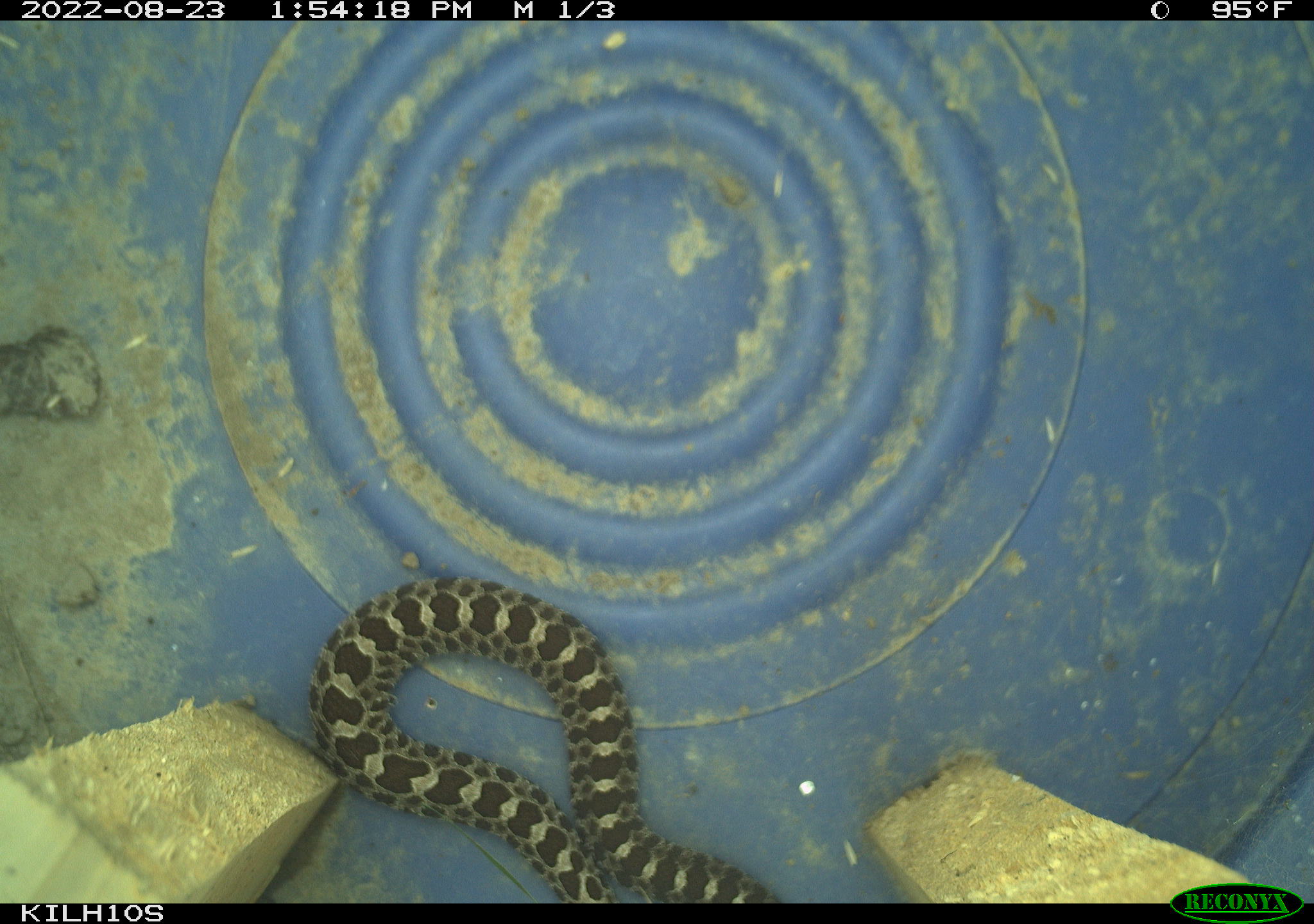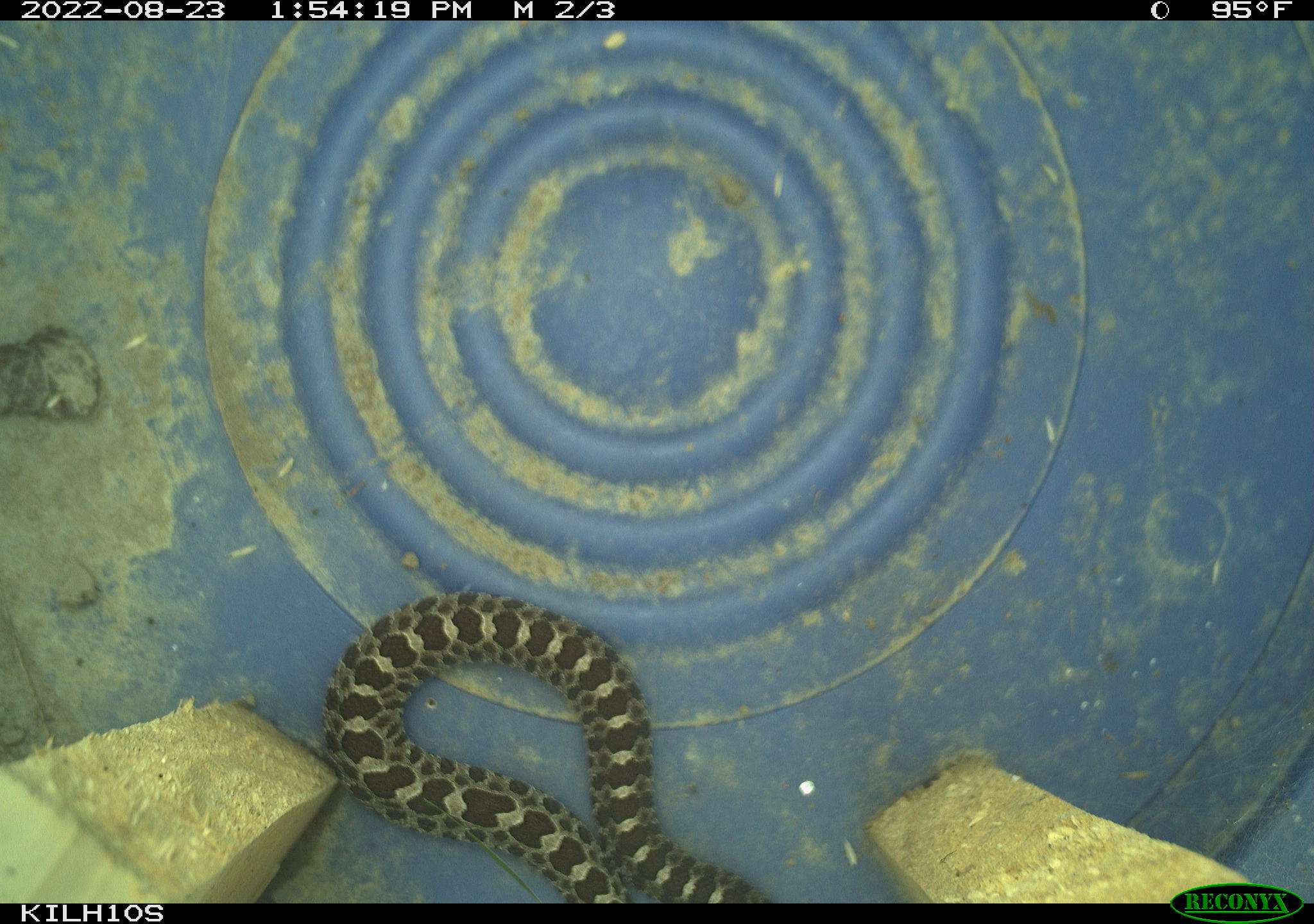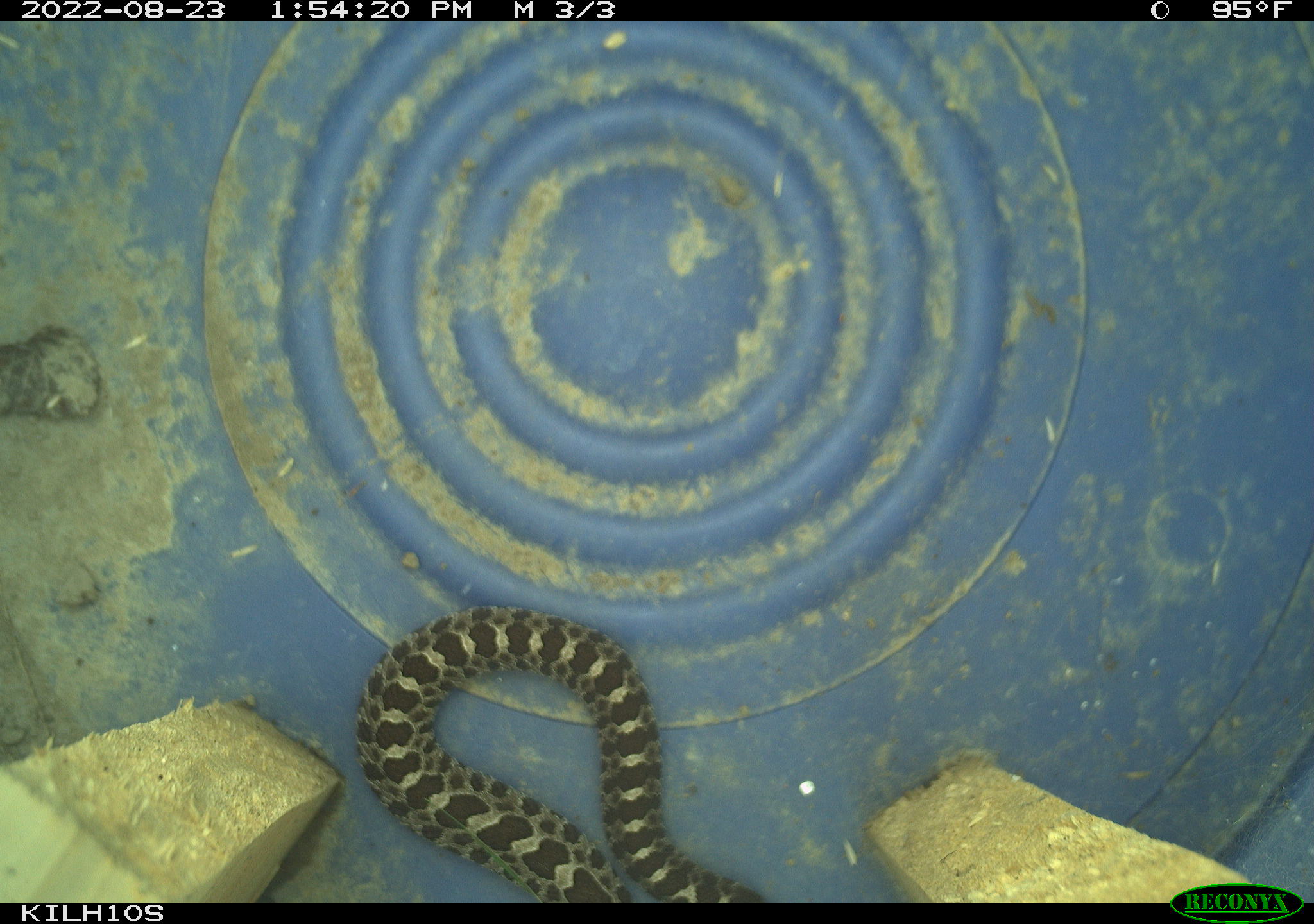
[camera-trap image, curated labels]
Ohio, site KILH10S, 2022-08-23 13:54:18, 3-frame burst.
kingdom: Animalia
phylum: Chordata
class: Reptilia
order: Squamata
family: Viperidae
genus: Sistrurus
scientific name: Sistrurus catenatus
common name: eastern massasauga